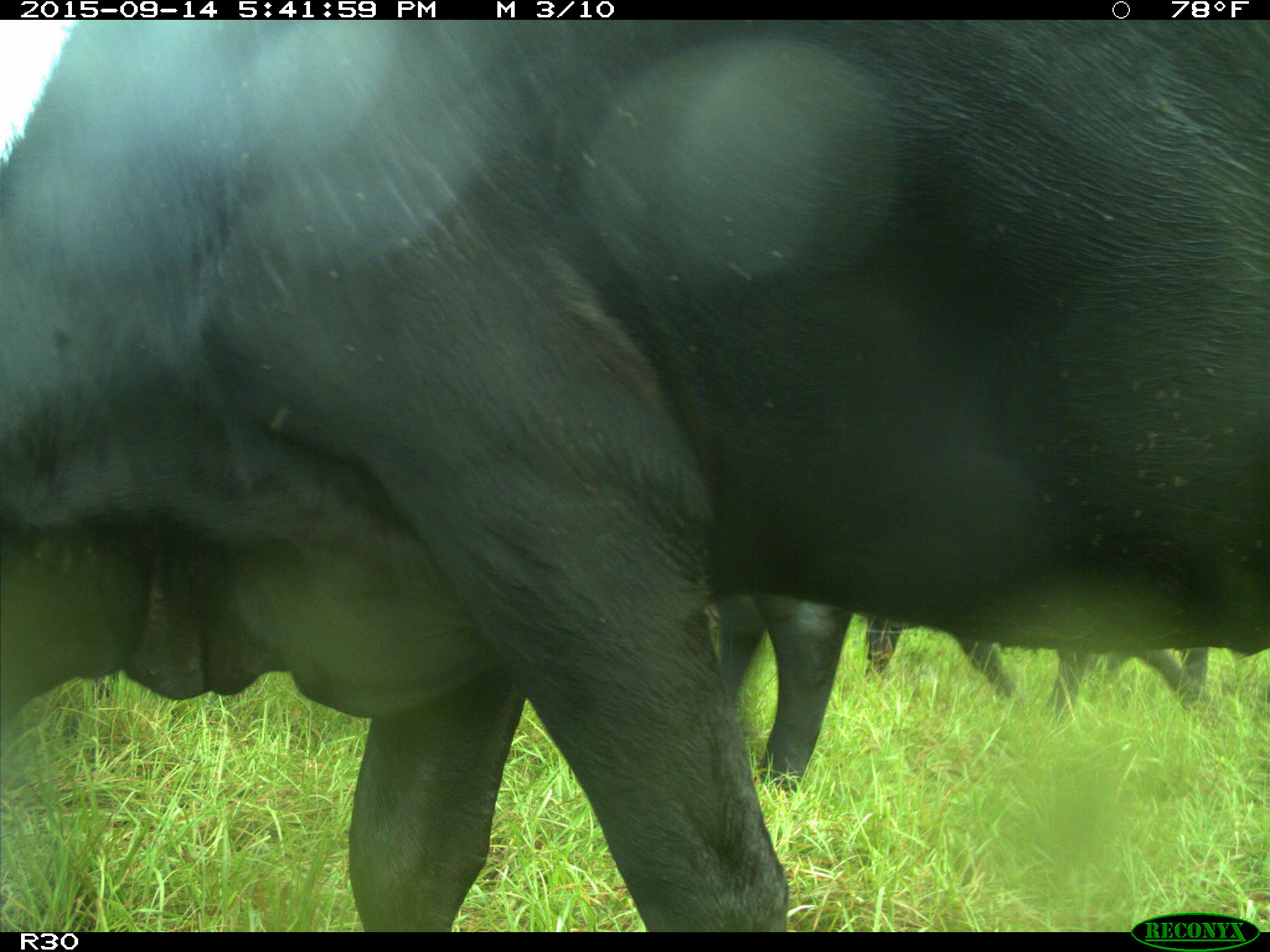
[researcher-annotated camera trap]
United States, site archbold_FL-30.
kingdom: Animalia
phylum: Chordata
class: Mammalia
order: Artiodactyla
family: Bovidae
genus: Bos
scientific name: Bos taurus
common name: domestic cow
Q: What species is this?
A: Bos taurus (domestic cow).